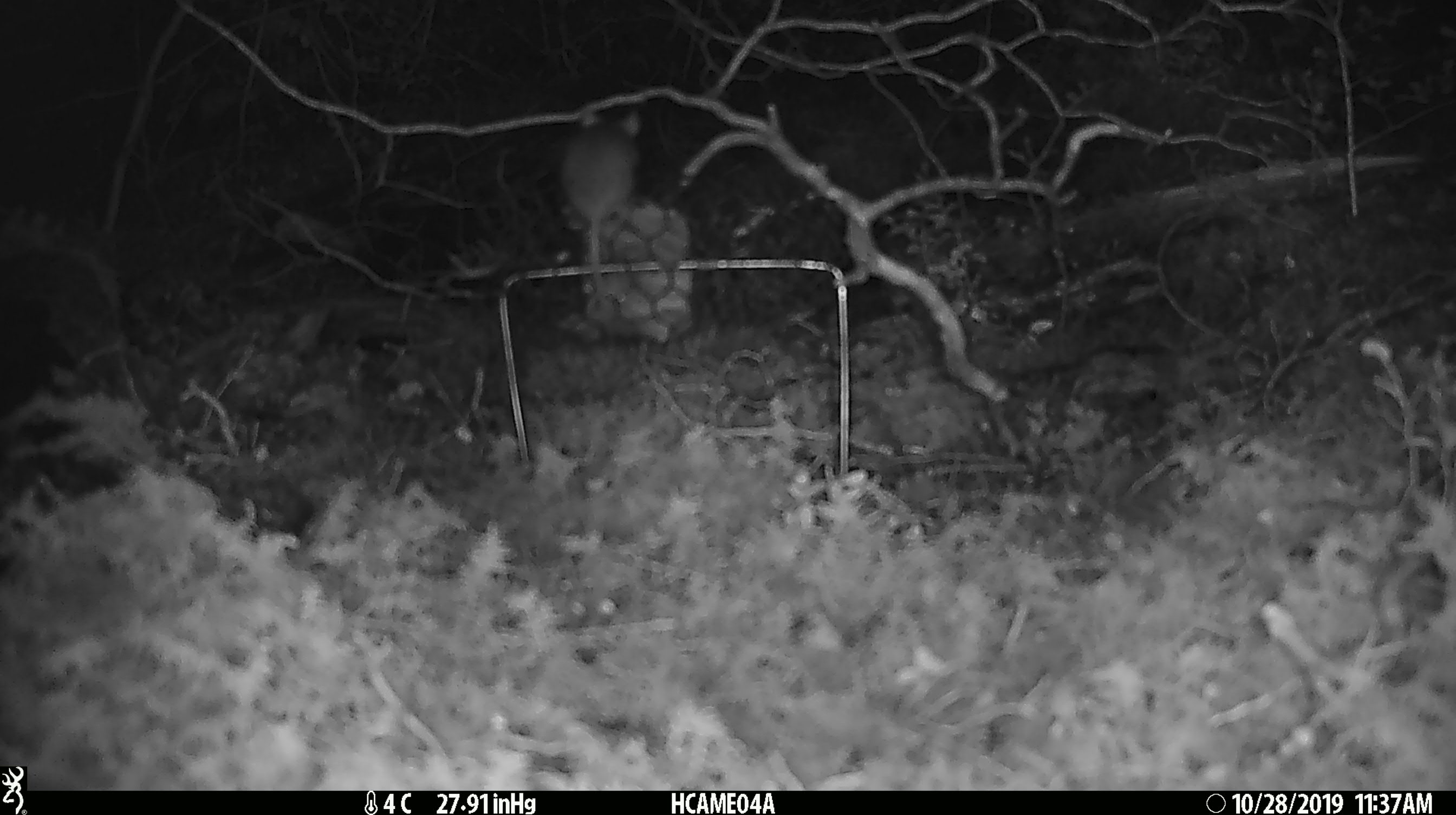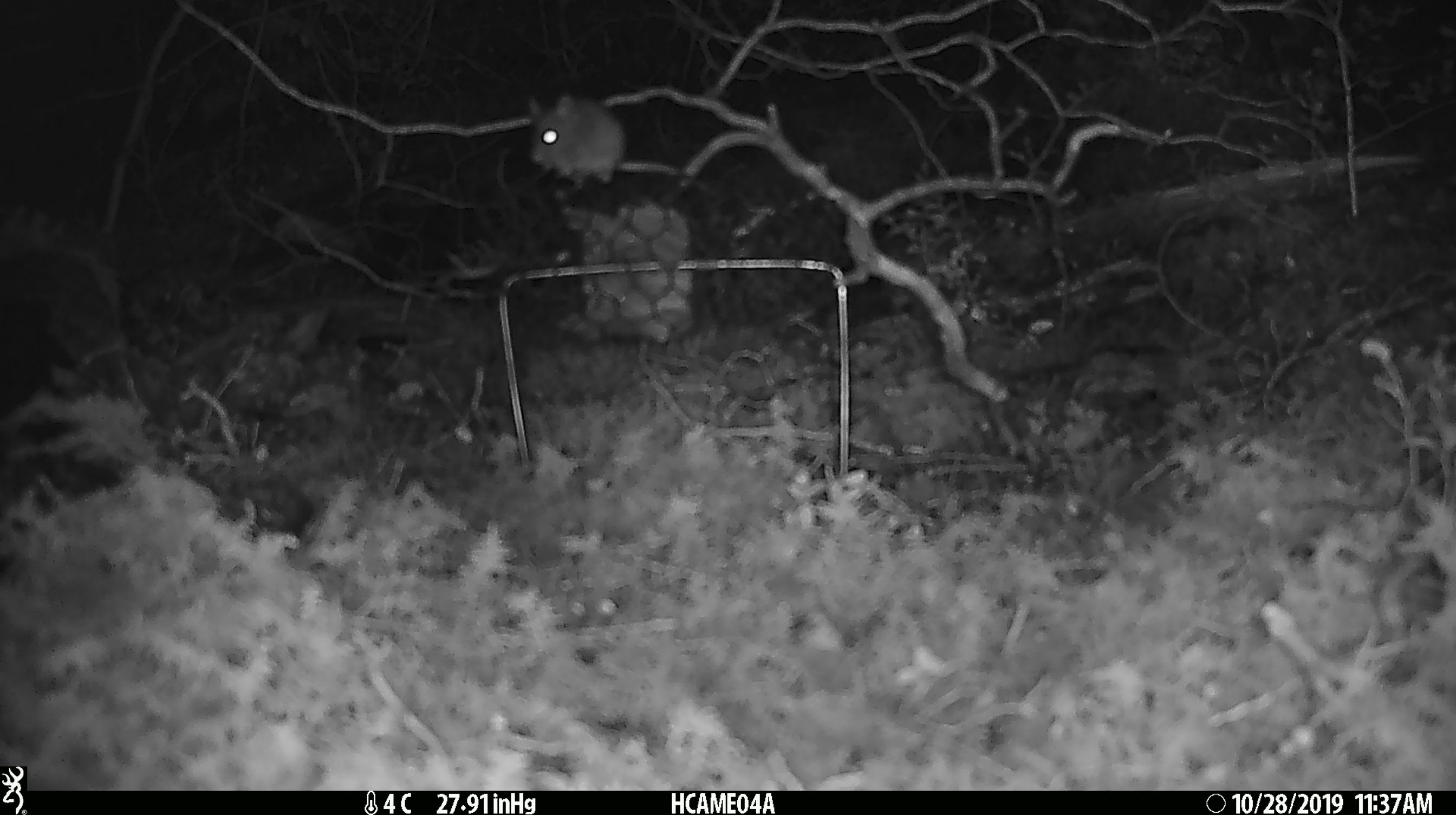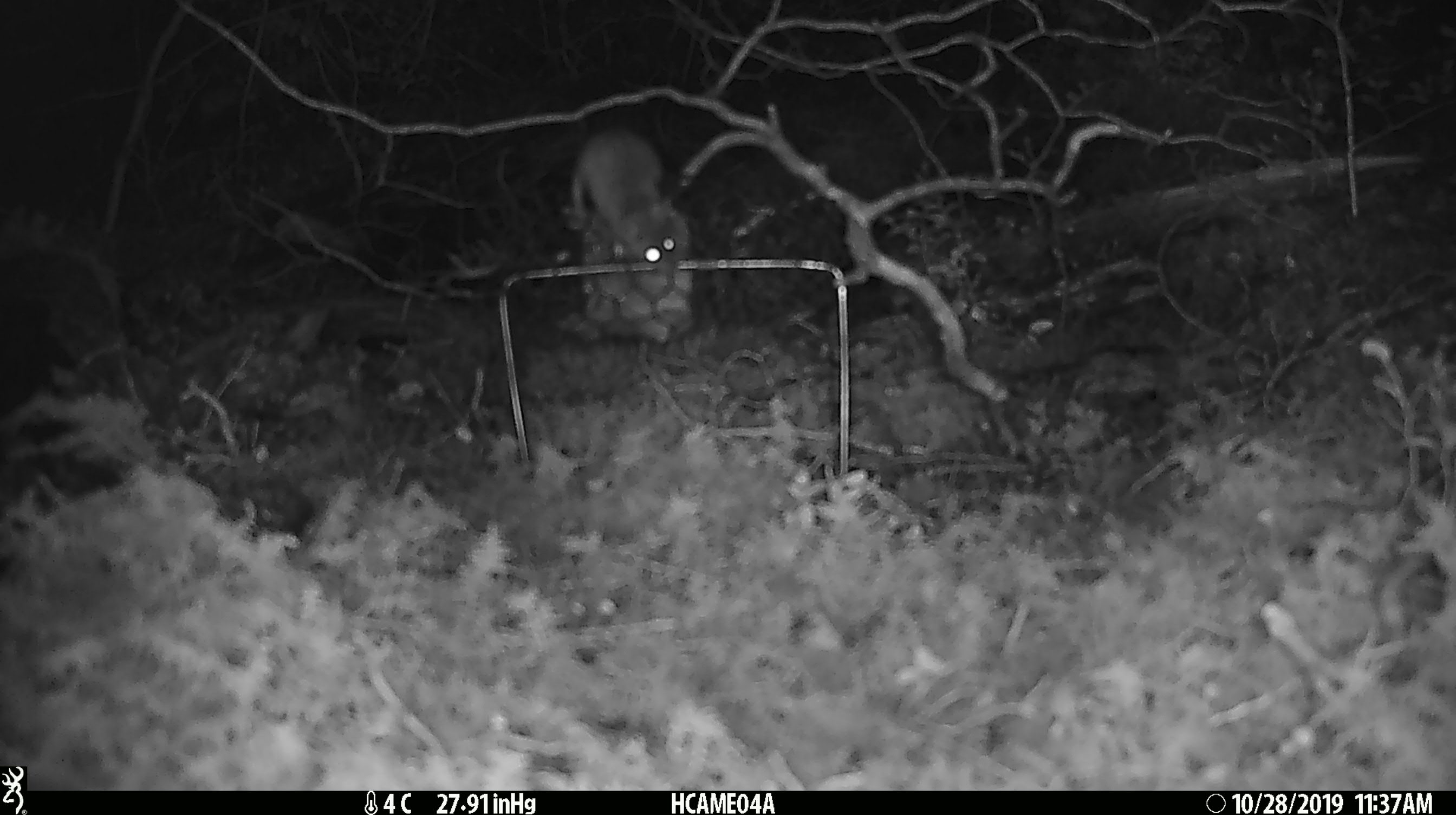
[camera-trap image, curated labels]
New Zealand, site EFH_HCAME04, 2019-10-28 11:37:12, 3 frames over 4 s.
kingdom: Animalia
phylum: Chordata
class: Mammalia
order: Rodentia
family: Muridae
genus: Mus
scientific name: Mus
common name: mouse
Mouse (Mus).